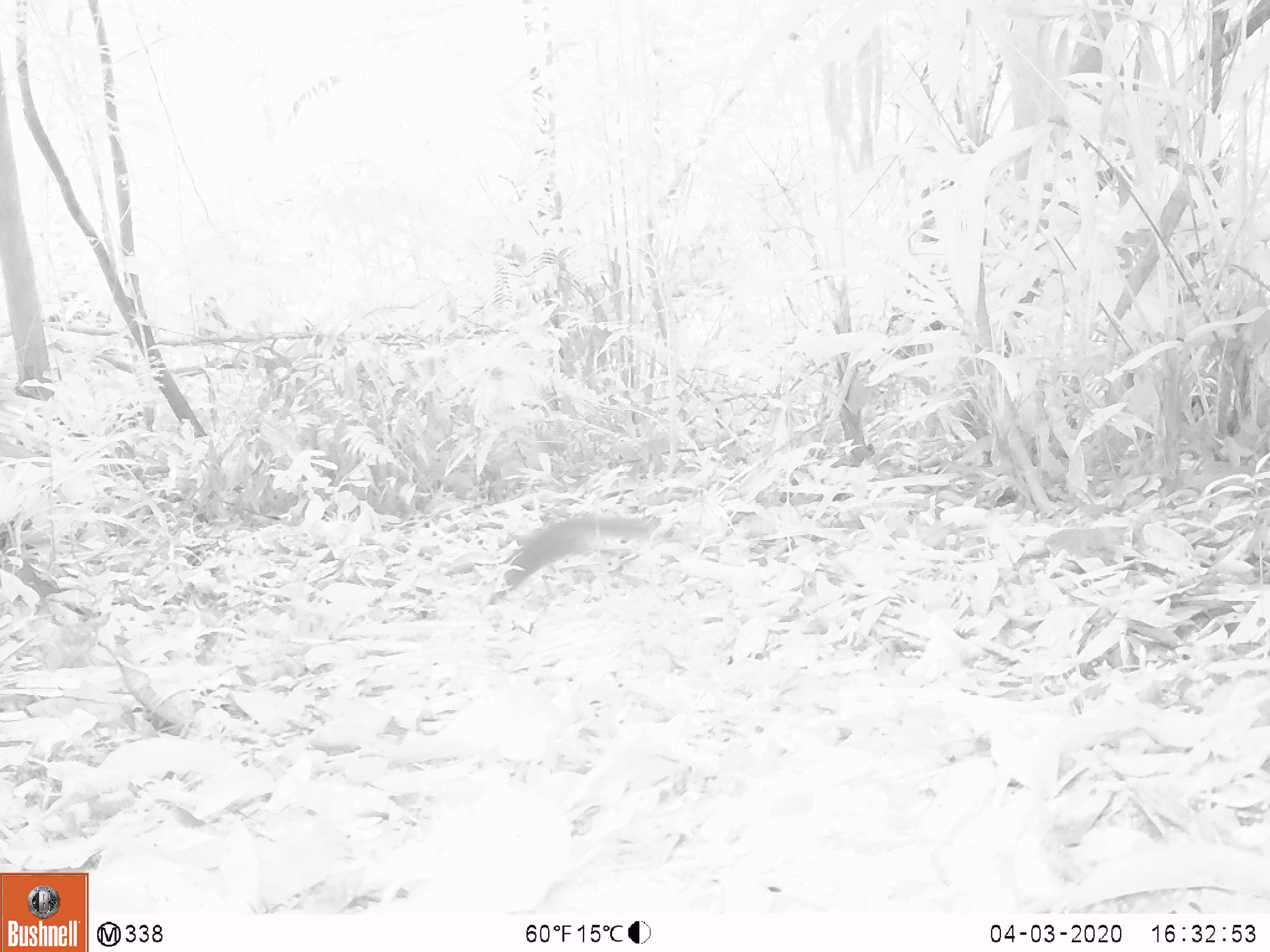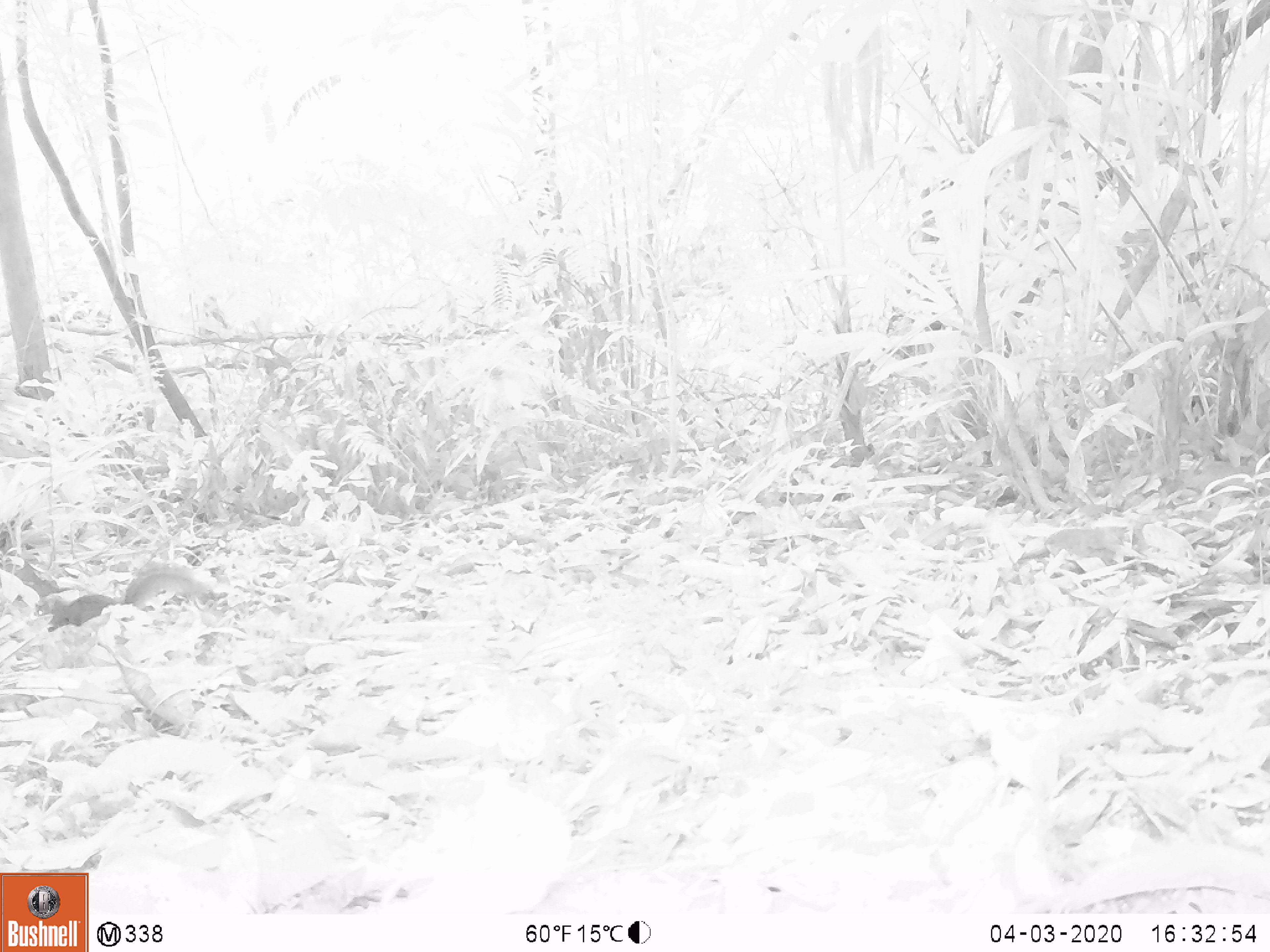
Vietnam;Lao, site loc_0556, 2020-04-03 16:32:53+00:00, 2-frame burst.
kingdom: Animalia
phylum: Chordata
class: Mammalia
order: Rodentia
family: Sciuridae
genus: Sciurus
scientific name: Sciurus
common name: squirrel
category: unidentified squirrel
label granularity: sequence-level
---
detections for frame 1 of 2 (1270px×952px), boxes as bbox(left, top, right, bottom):
unidentified squirrel: bbox(488, 512, 657, 604)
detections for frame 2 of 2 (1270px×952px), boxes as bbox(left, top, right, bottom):
unidentified squirrel: bbox(34, 561, 218, 632)